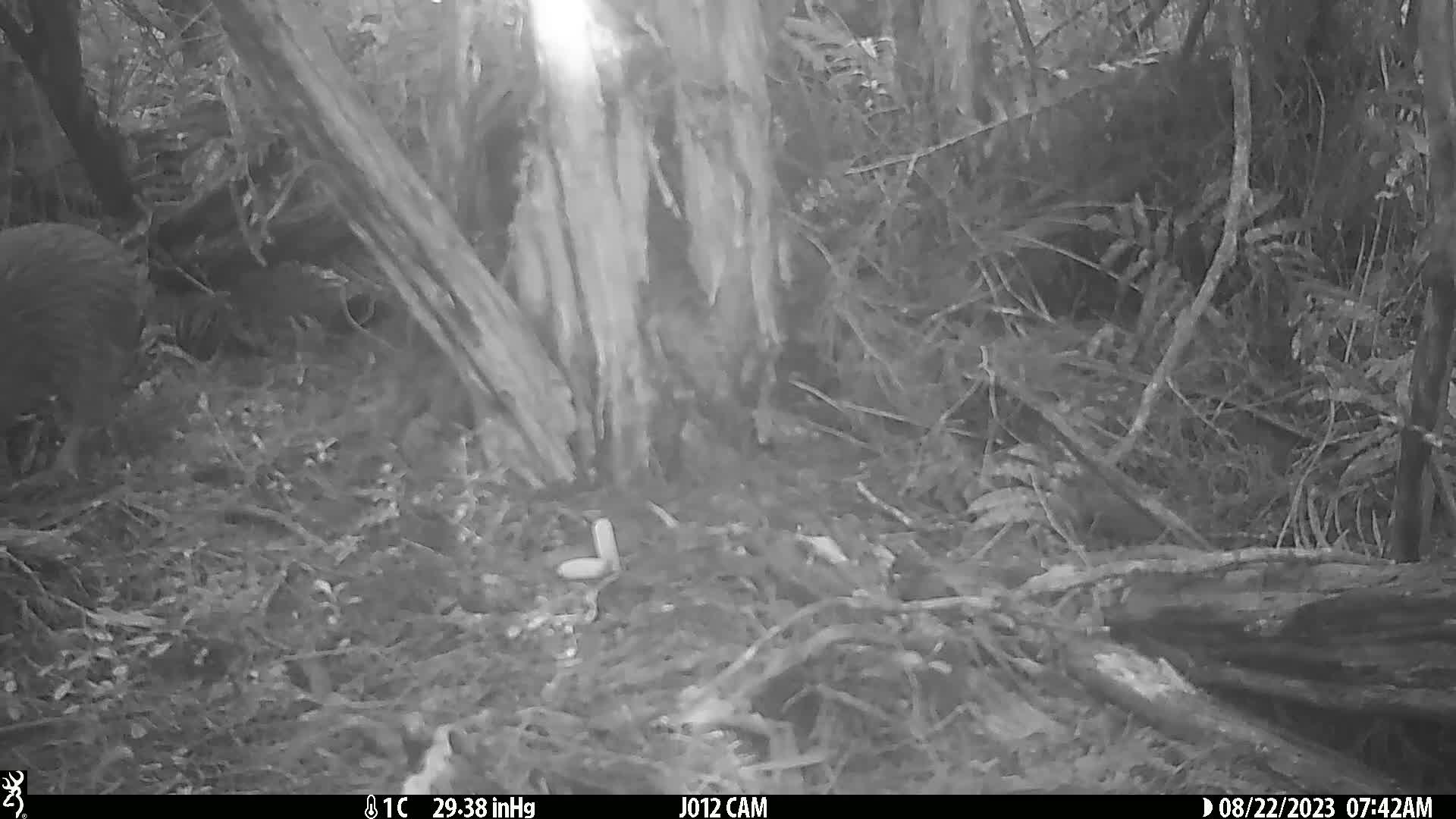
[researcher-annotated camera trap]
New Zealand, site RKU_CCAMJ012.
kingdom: Animalia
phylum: Chordata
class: Aves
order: Apterygiformes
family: Apterygidae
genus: Apteryx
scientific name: Apteryx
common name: kiwi